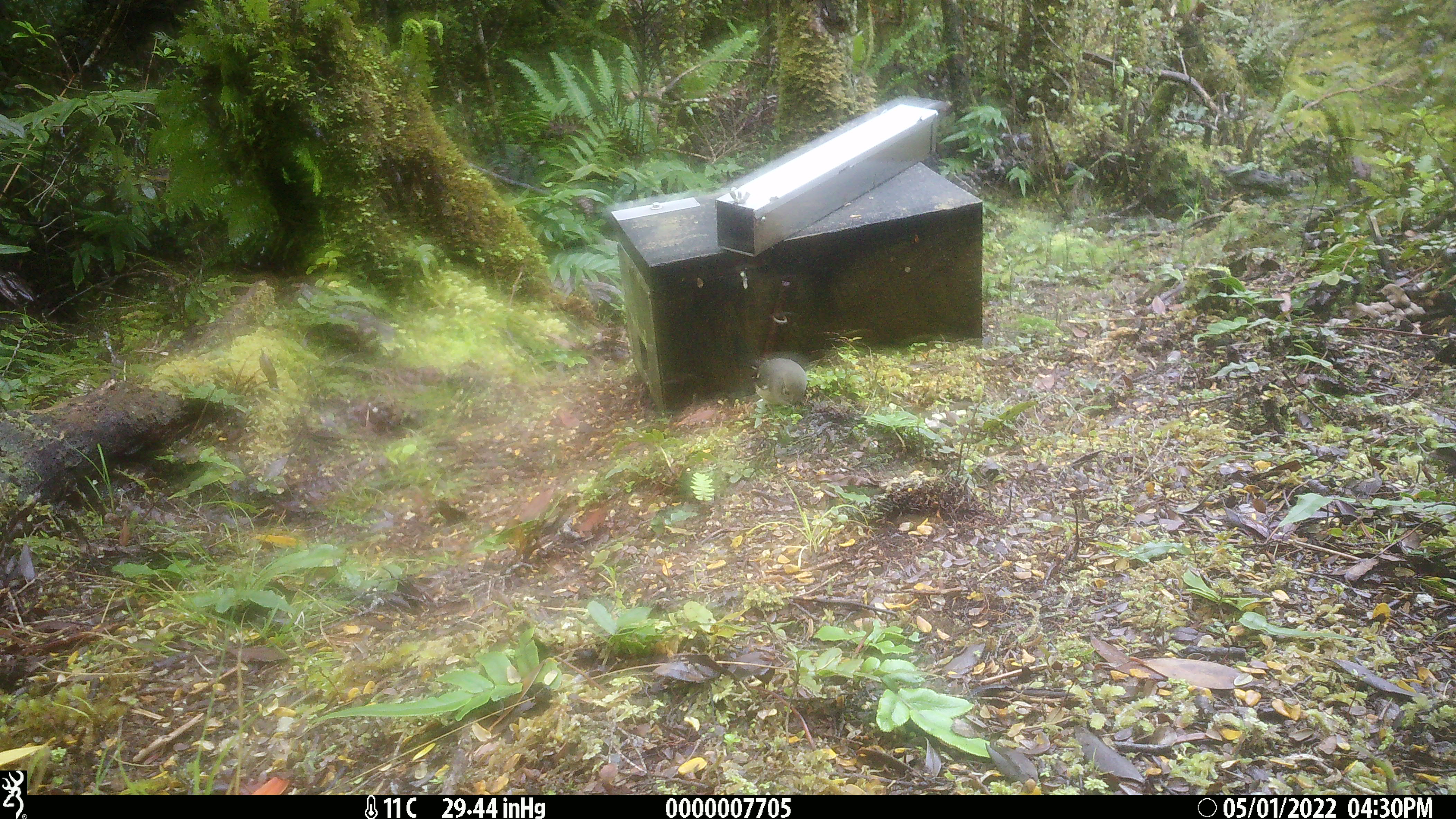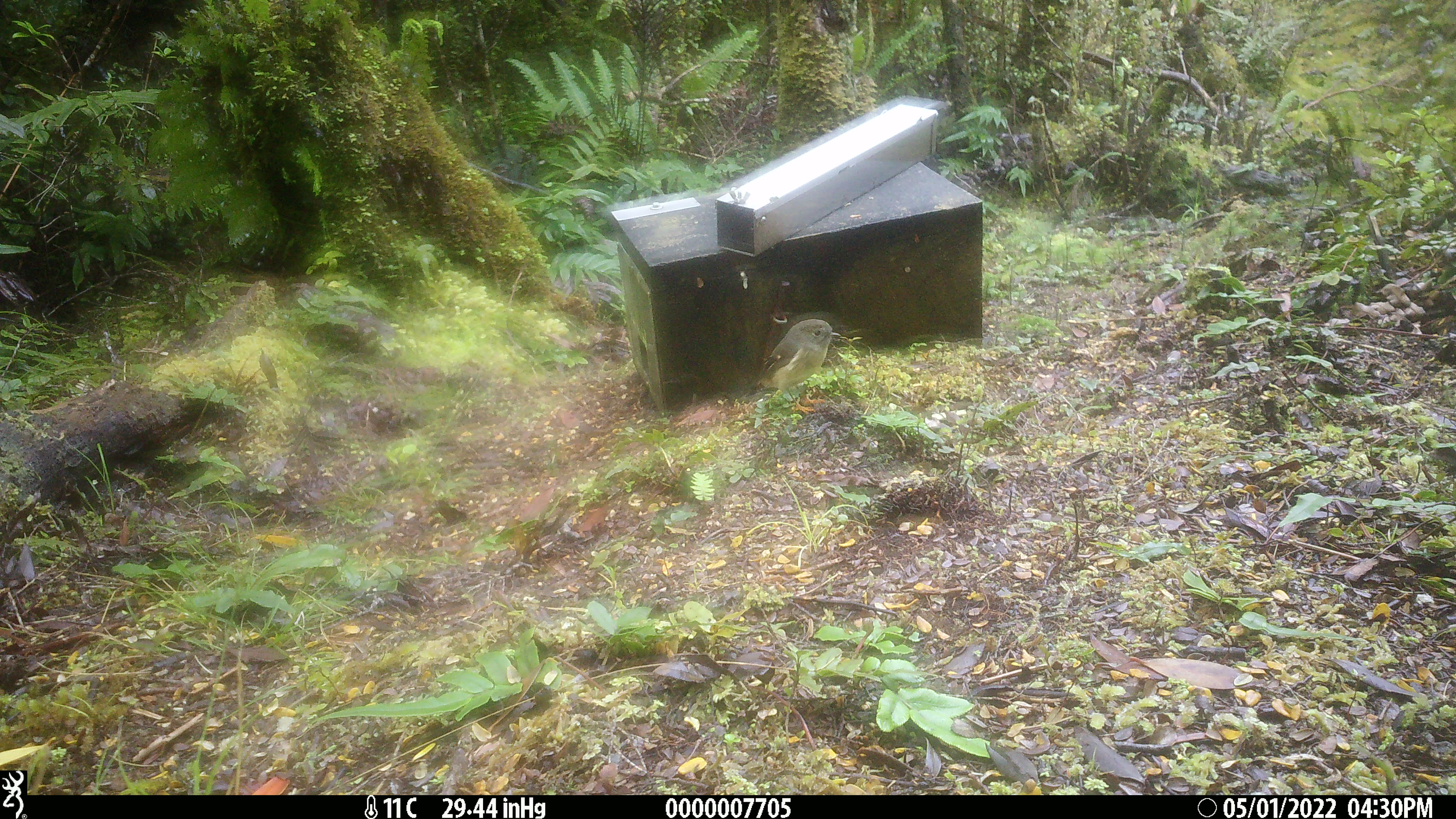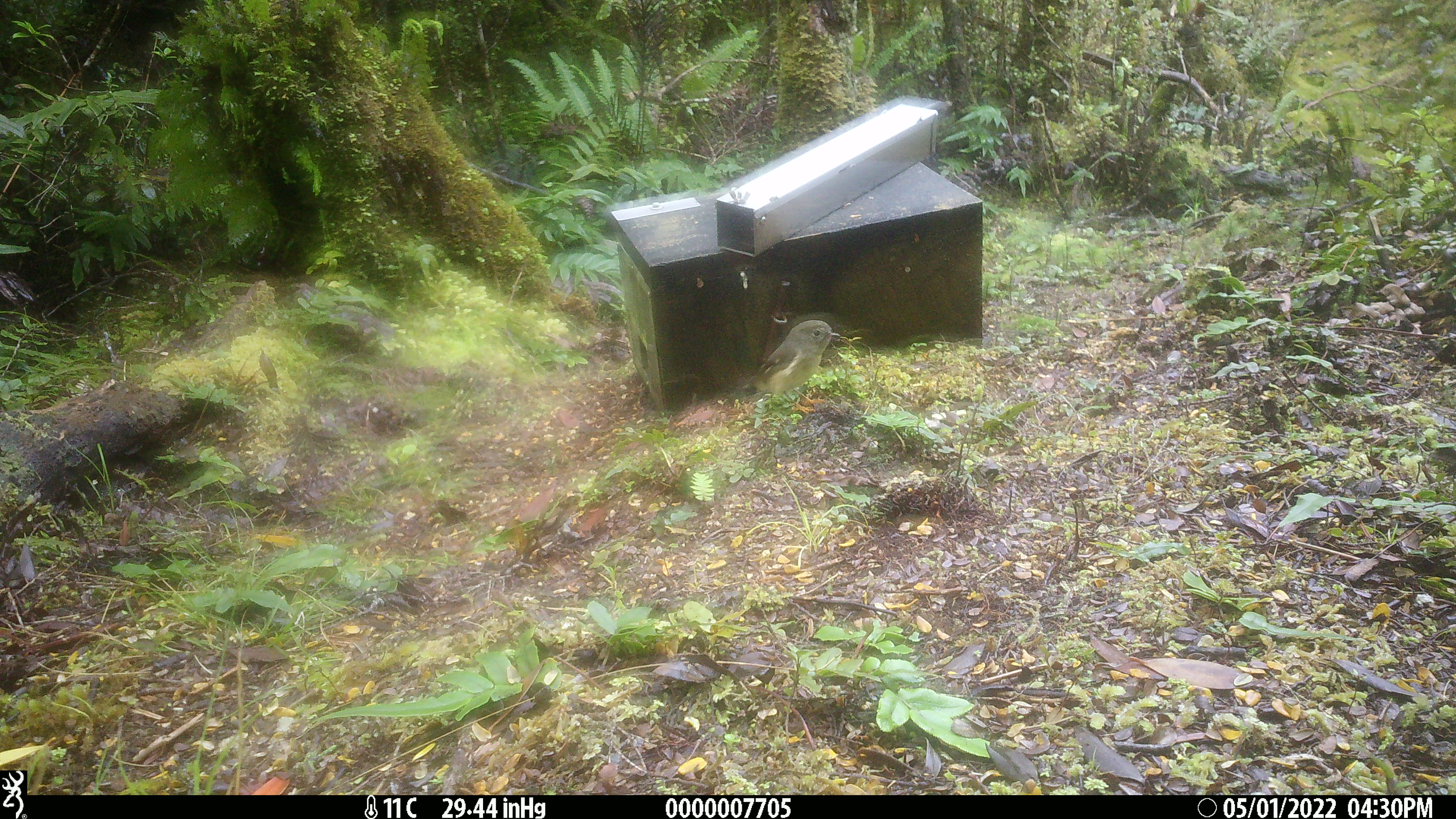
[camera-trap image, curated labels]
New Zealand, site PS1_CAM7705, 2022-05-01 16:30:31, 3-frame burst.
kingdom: Animalia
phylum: Chordata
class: Aves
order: Passeriformes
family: Petroicidae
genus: Petroica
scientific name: Petroica macrocephala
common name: tomtit